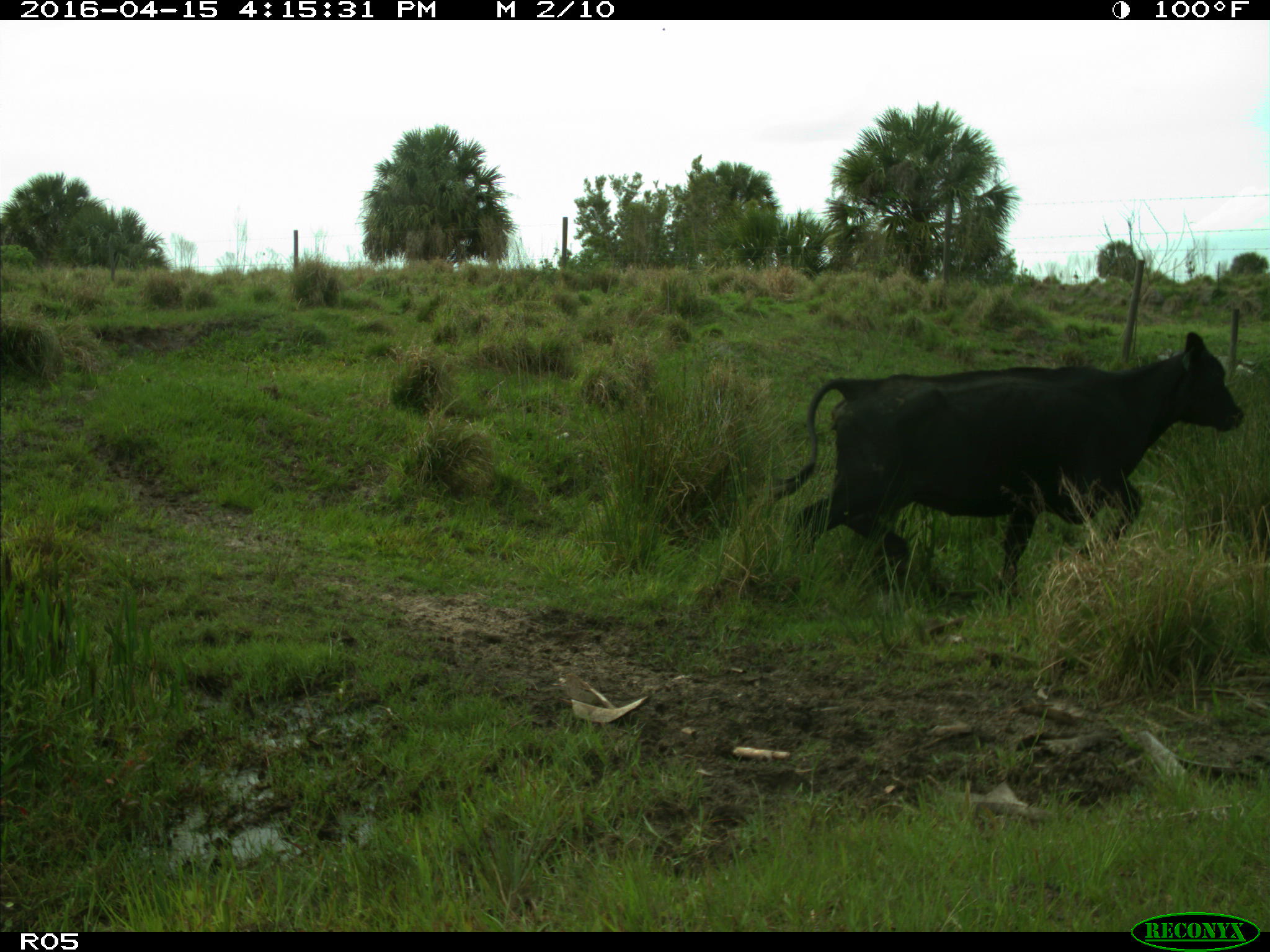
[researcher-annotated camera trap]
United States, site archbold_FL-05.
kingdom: Animalia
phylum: Chordata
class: Mammalia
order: Artiodactyla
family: Bovidae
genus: Bos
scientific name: Bos taurus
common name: domestic cow